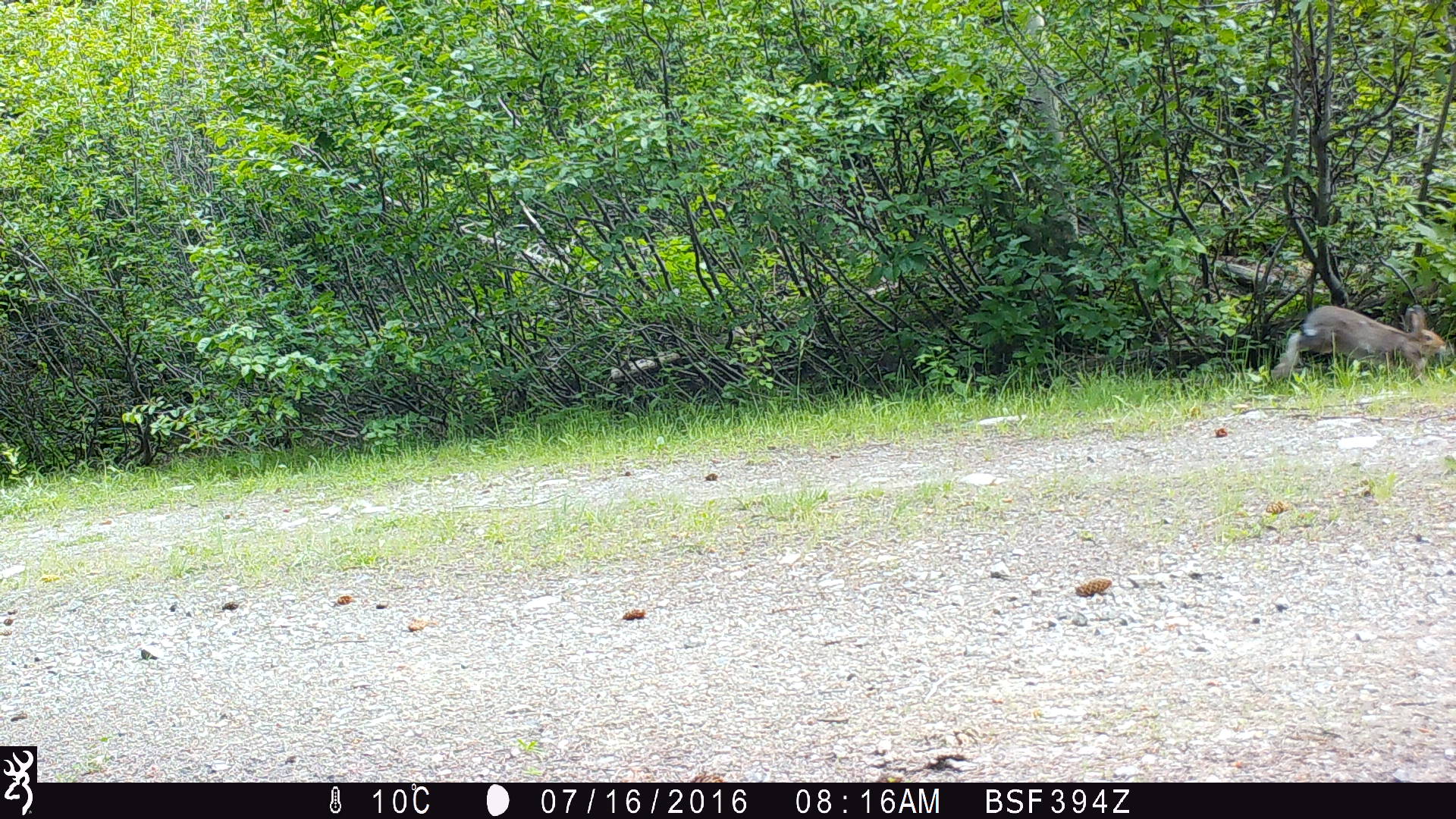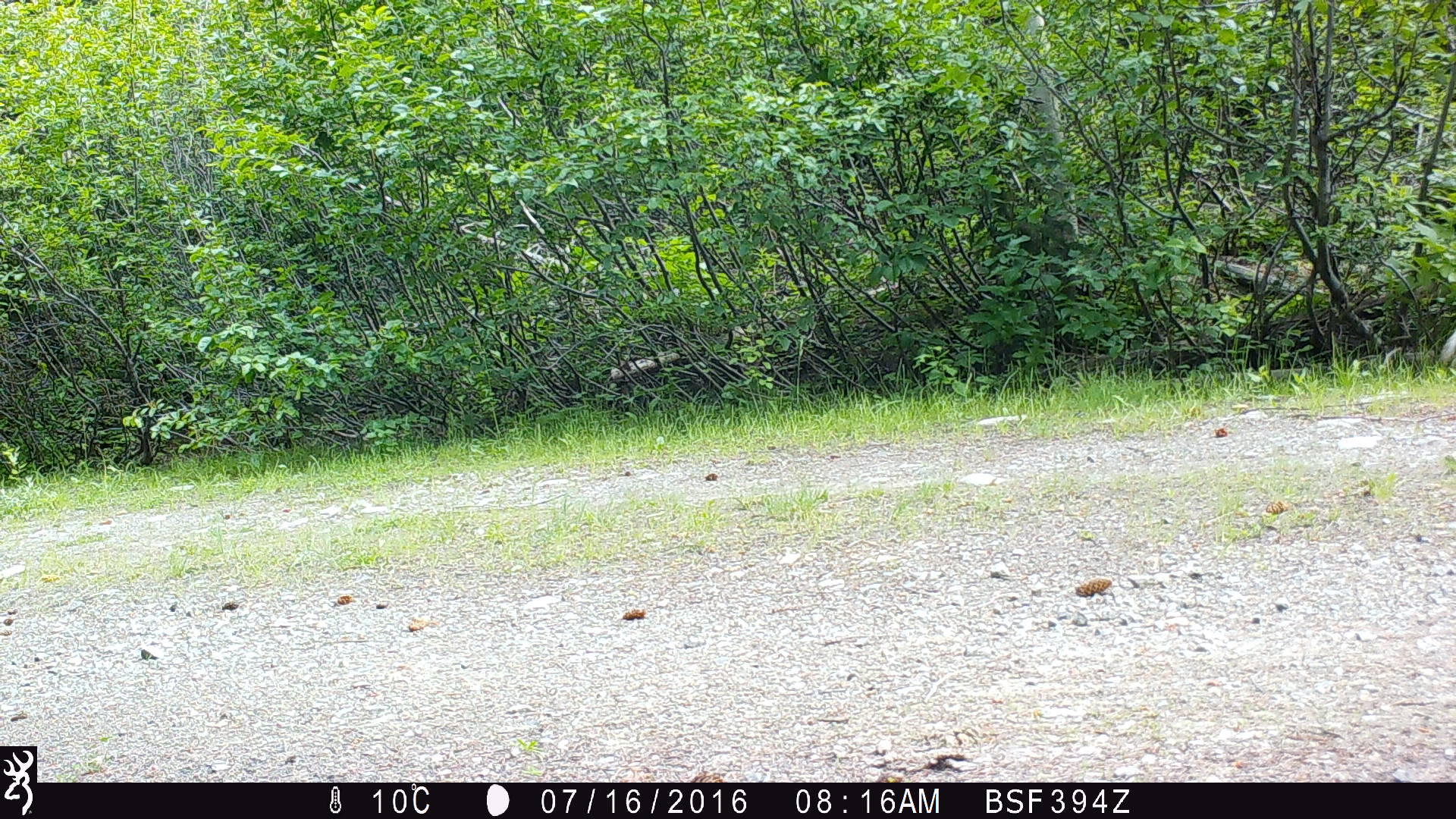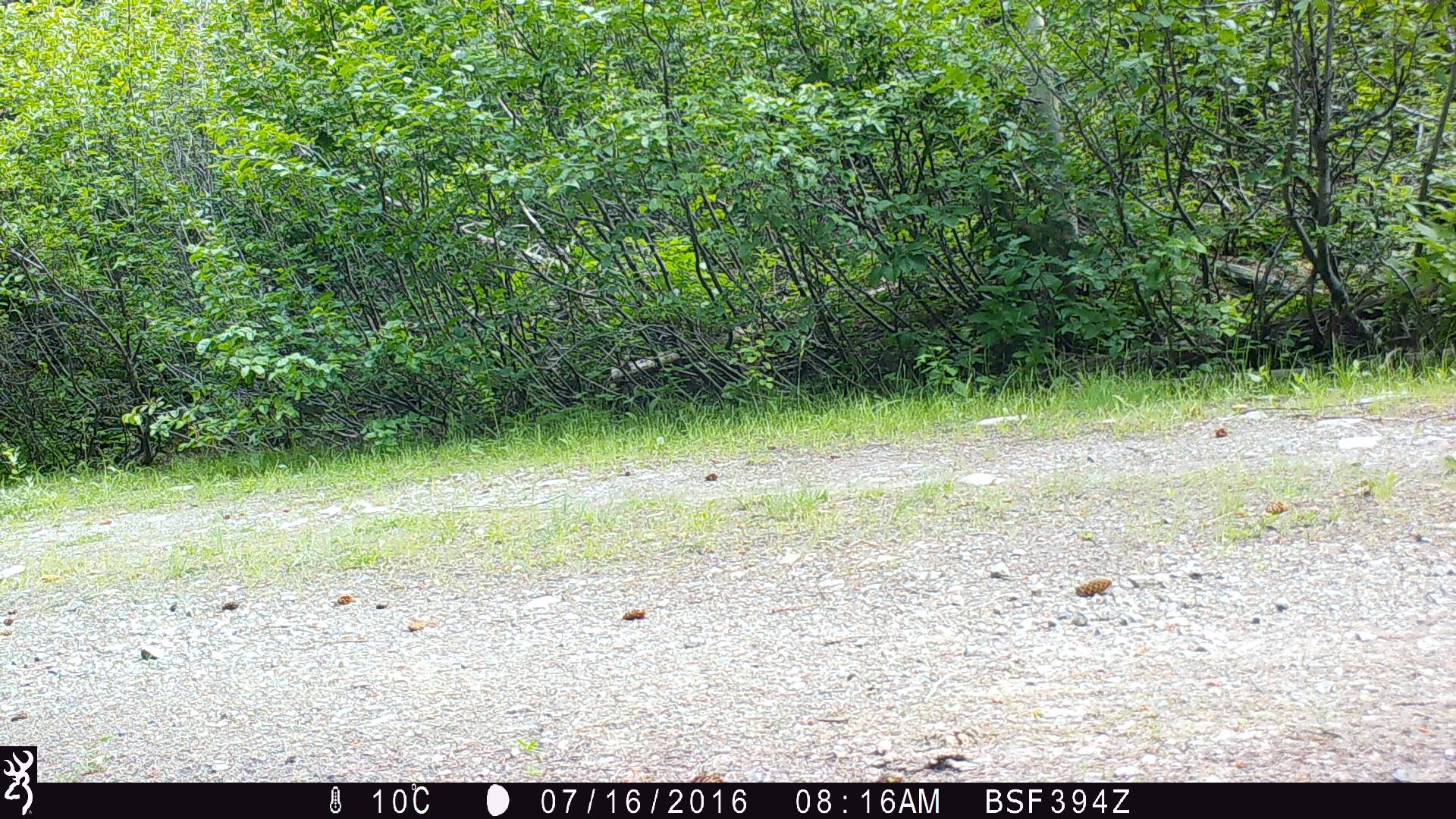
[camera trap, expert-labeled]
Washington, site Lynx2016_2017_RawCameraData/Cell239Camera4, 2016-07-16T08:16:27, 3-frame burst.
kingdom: Animalia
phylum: Chordata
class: Mammalia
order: Lagomorpha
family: Leporidae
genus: Lepus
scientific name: Lepus americanus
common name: snowshoe hare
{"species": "Lepus americanus (snowshoe hare)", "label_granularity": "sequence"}